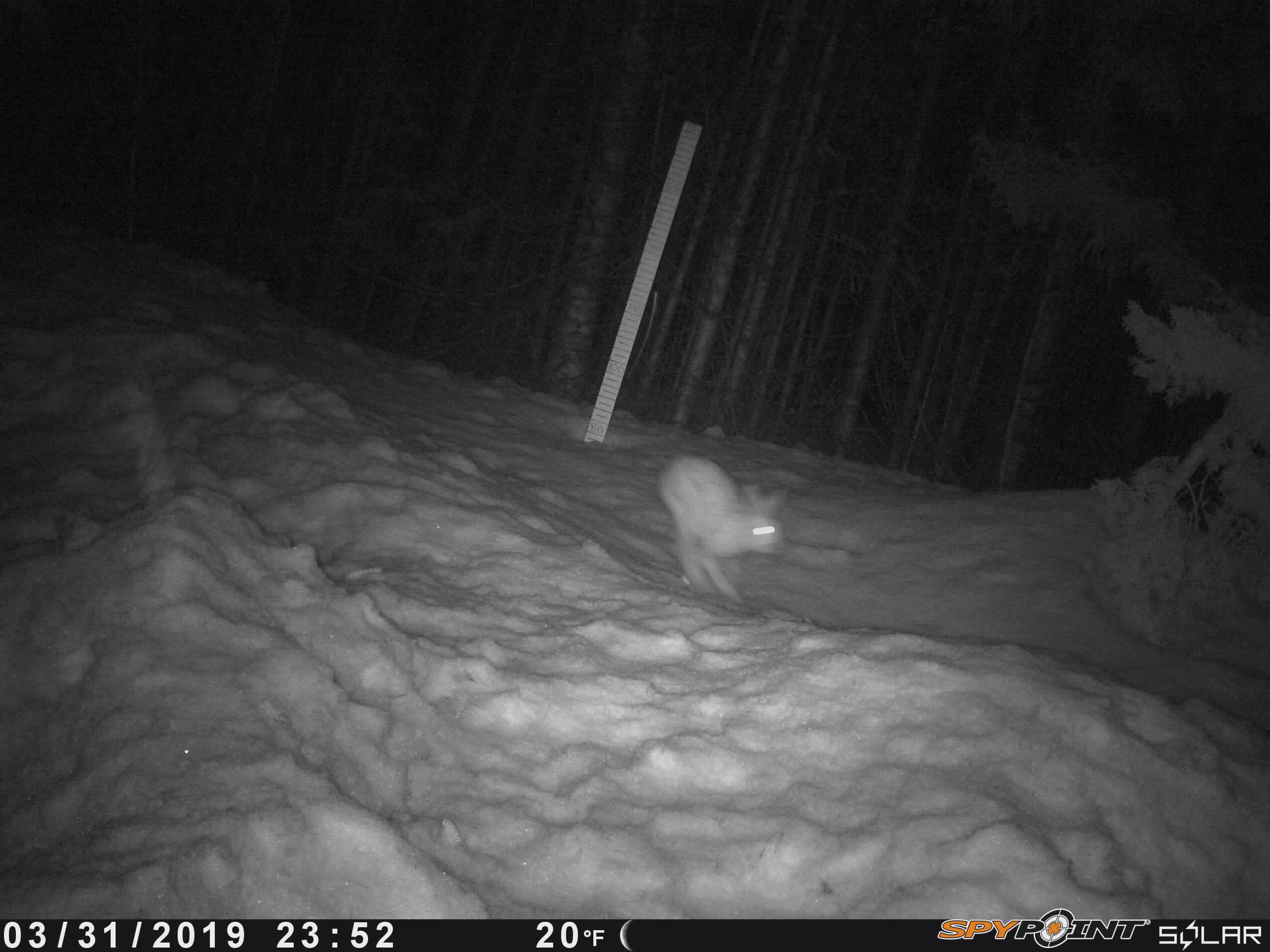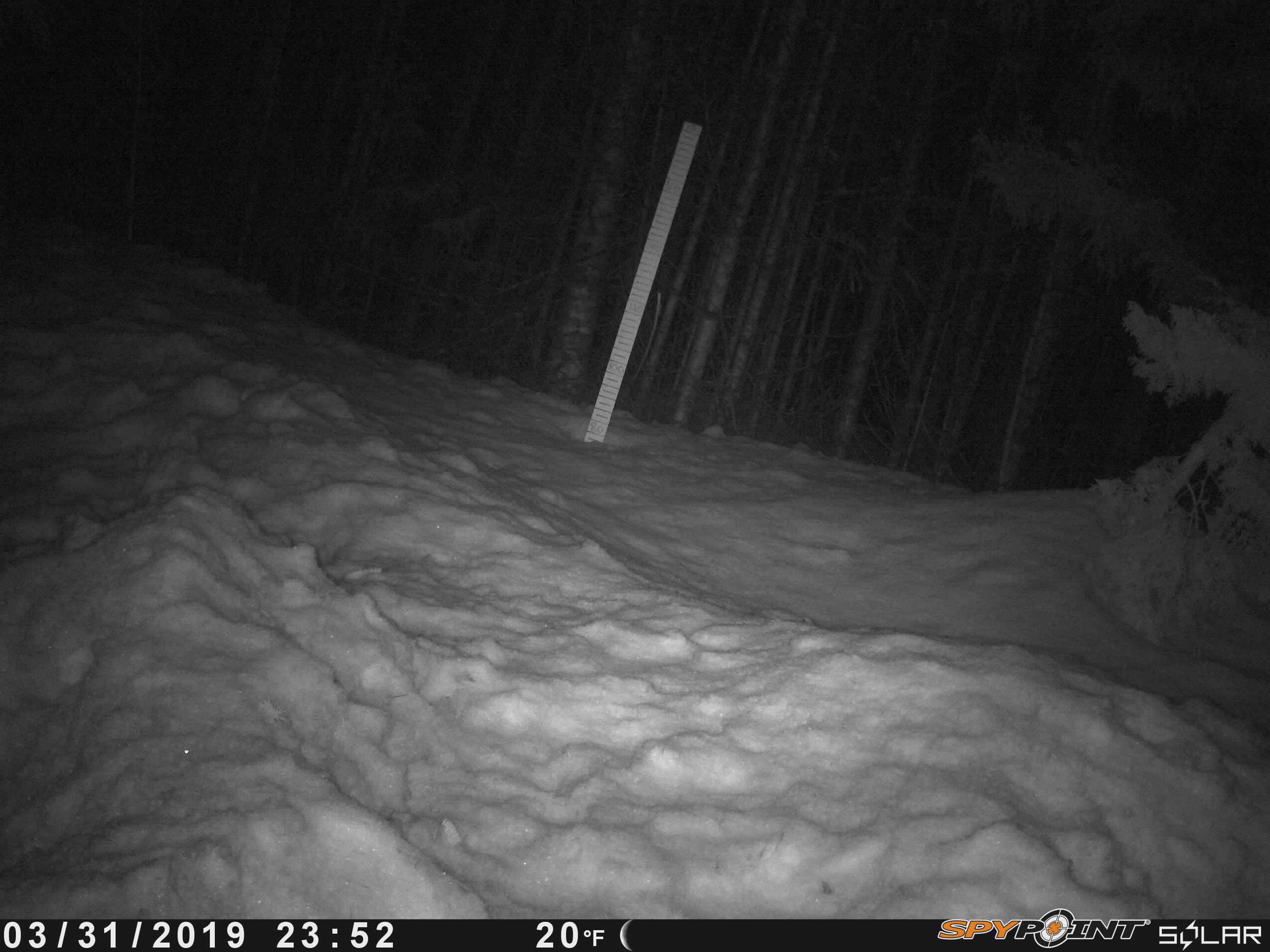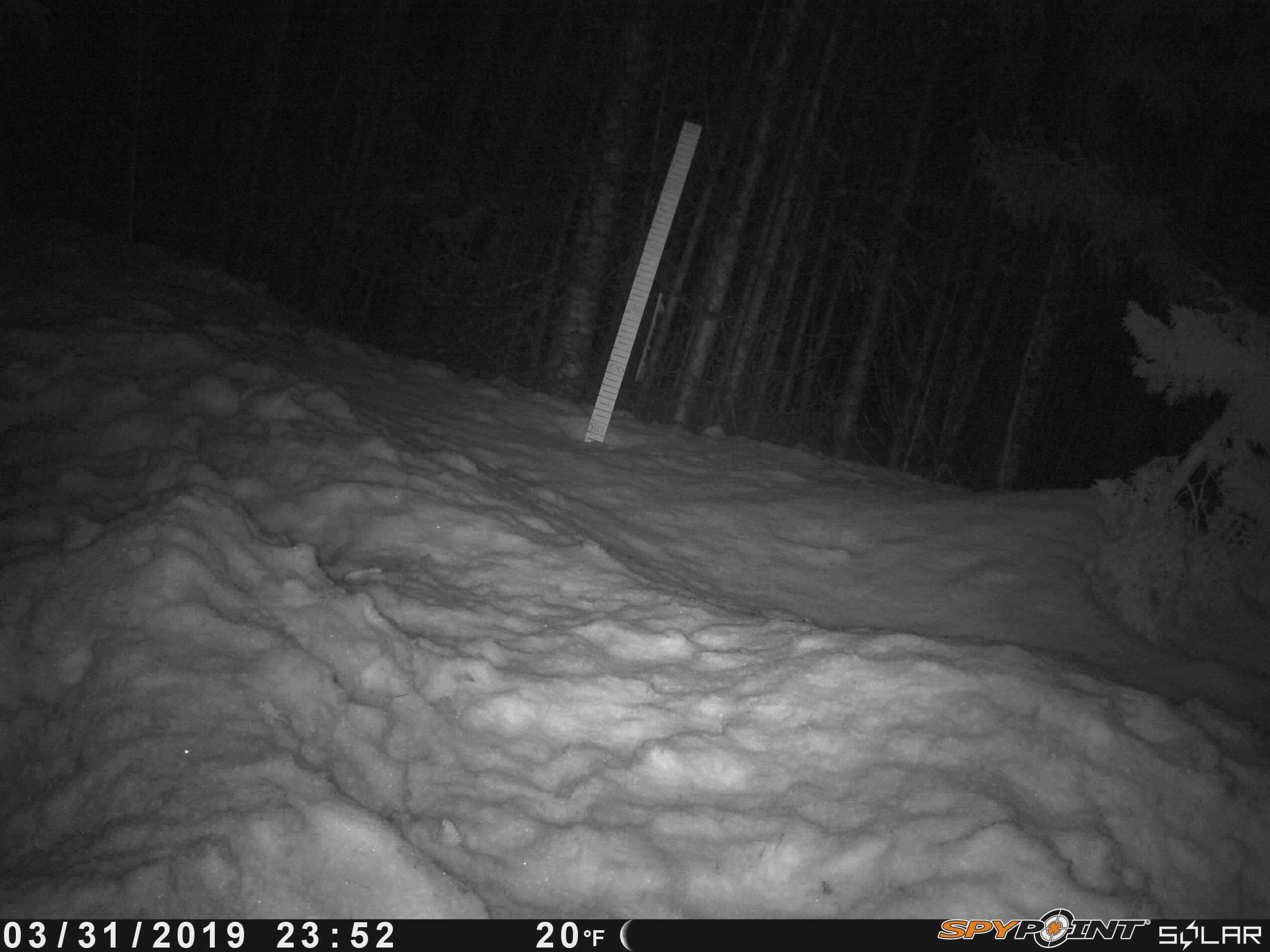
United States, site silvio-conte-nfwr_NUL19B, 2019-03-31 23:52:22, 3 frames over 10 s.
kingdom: Animalia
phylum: Chordata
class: Mammalia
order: Lagomorpha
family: Leporidae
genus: Lepus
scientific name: Lepus americanus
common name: snowshoe hare